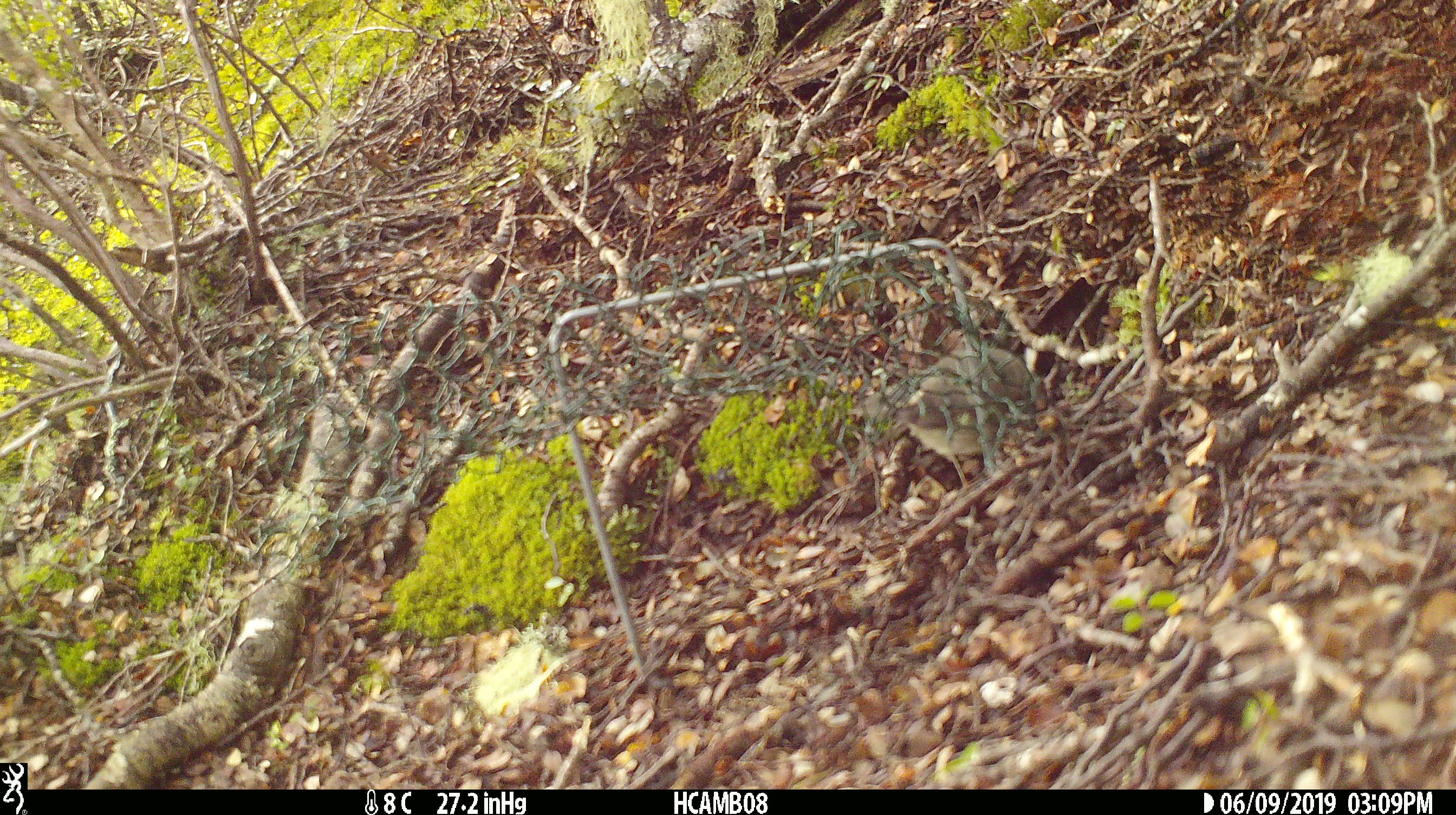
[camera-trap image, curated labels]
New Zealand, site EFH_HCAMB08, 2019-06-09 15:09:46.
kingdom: Animalia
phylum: Chordata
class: Aves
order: Passeriformes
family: Petroicidae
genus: Petroica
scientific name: Petroica macrocephala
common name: tomtit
Tomtit (Petroica macrocephala).